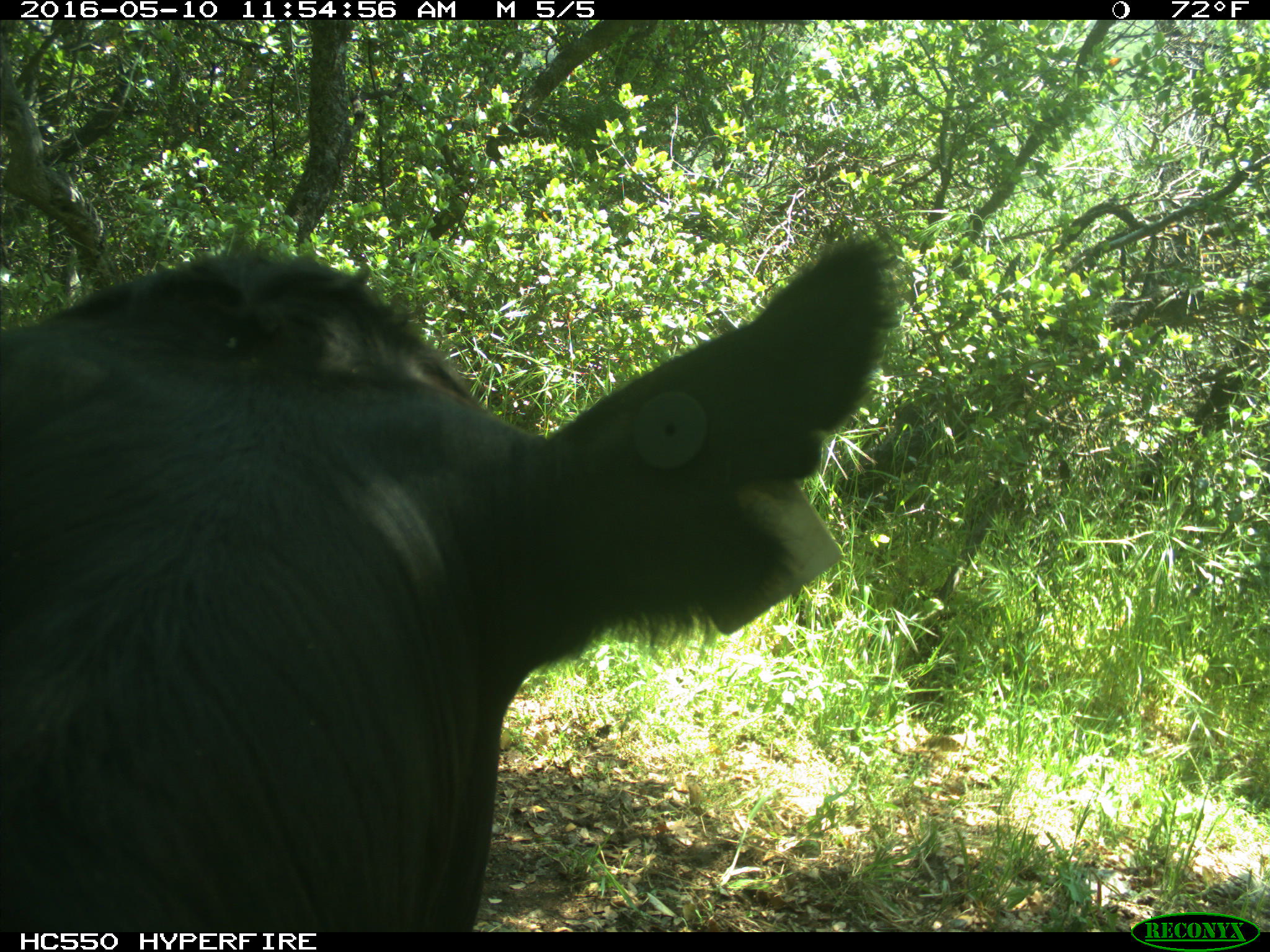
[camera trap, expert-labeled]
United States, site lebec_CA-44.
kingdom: Animalia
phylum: Chordata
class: Mammalia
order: Artiodactyla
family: Bovidae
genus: Bos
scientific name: Bos taurus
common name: domestic cow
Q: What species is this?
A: Bos taurus (domestic cow).